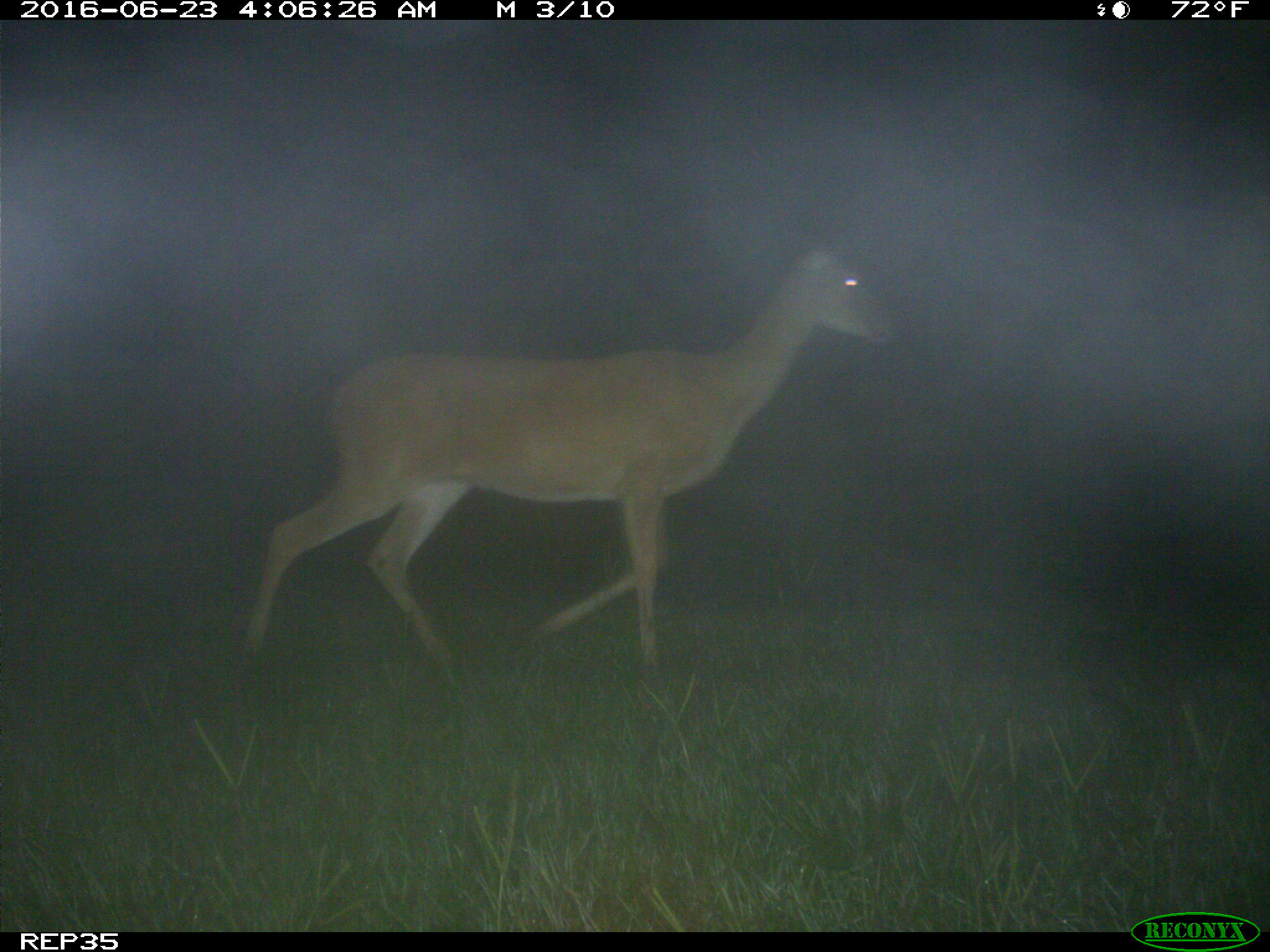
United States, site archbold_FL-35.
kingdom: Animalia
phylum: Chordata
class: Mammalia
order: Artiodactyla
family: Cervidae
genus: Odocoileus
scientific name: Odocoileus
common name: deer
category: unidentified deer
Unidentified deer (deer) (Odocoileus).